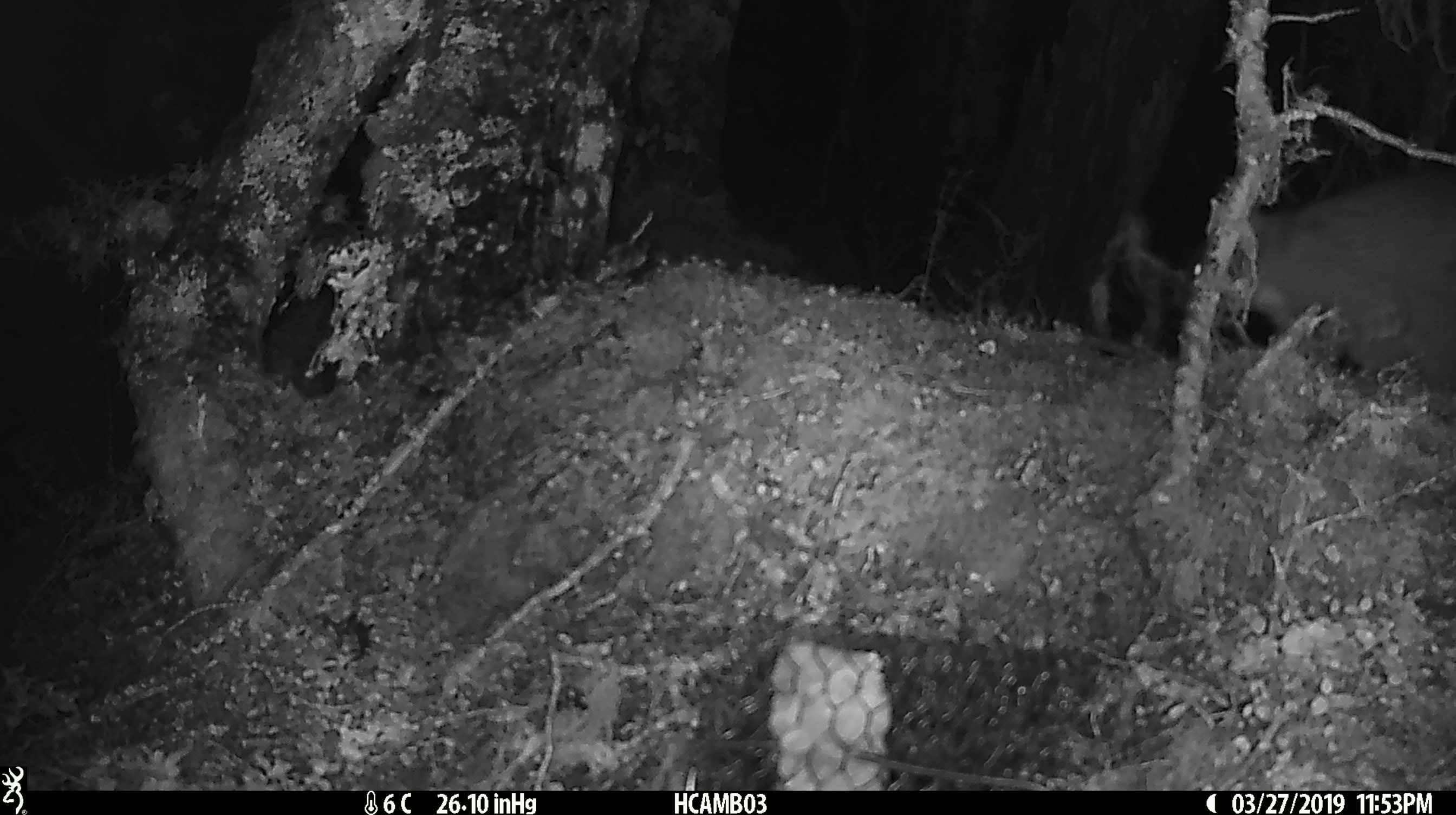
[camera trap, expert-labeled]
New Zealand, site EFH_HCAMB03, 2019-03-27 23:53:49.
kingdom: Animalia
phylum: Chordata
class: Mammalia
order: Diprotodontia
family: Phalangeridae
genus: Trichosurus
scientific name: Trichosurus vulpecula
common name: common brushtail possum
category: possum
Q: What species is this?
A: Possum (common brushtail possum) (Trichosurus vulpecula).